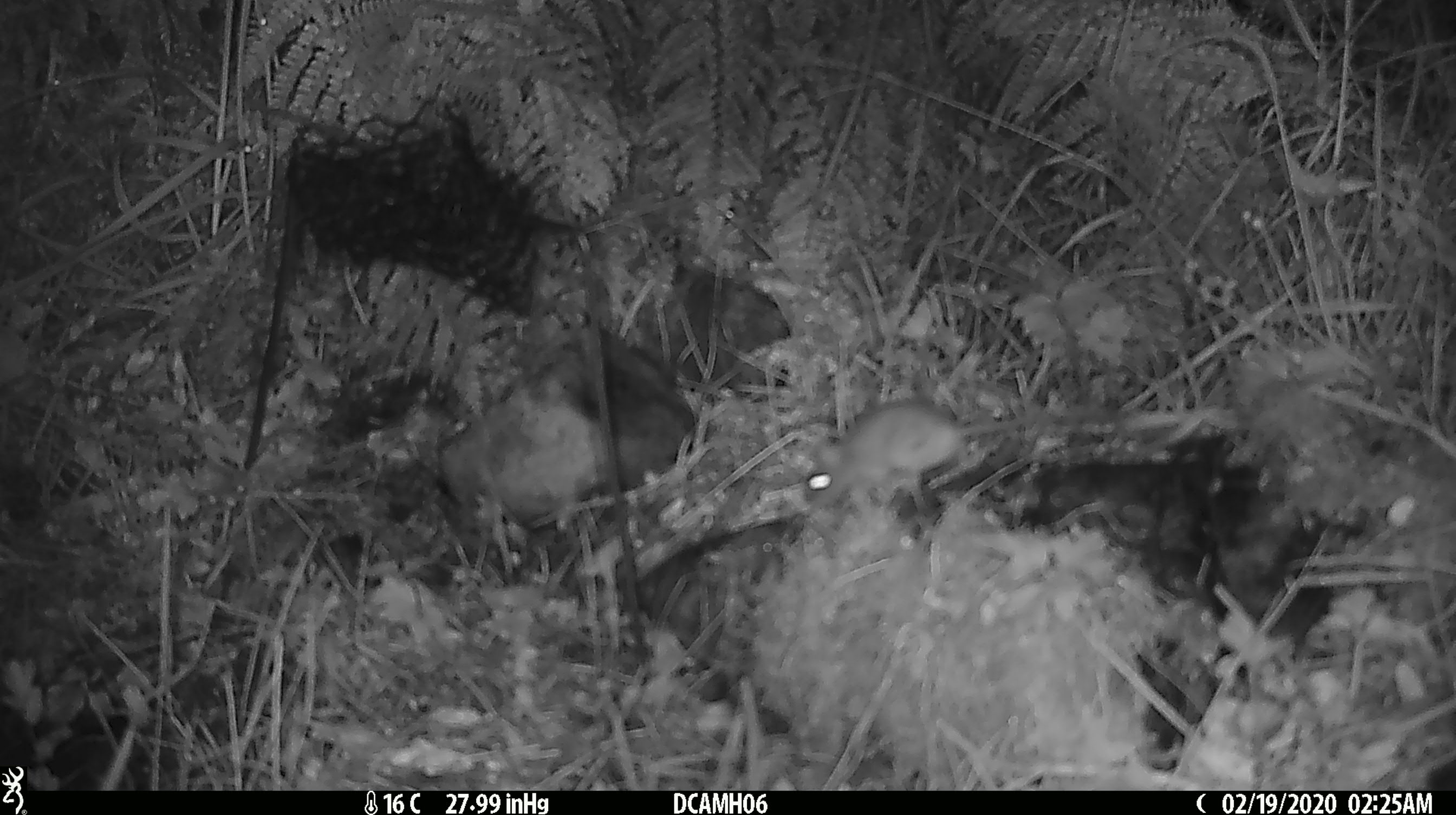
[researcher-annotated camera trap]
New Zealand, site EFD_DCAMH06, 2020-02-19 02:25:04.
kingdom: Animalia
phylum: Chordata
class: Mammalia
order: Rodentia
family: Muridae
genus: Mus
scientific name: Mus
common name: mouse